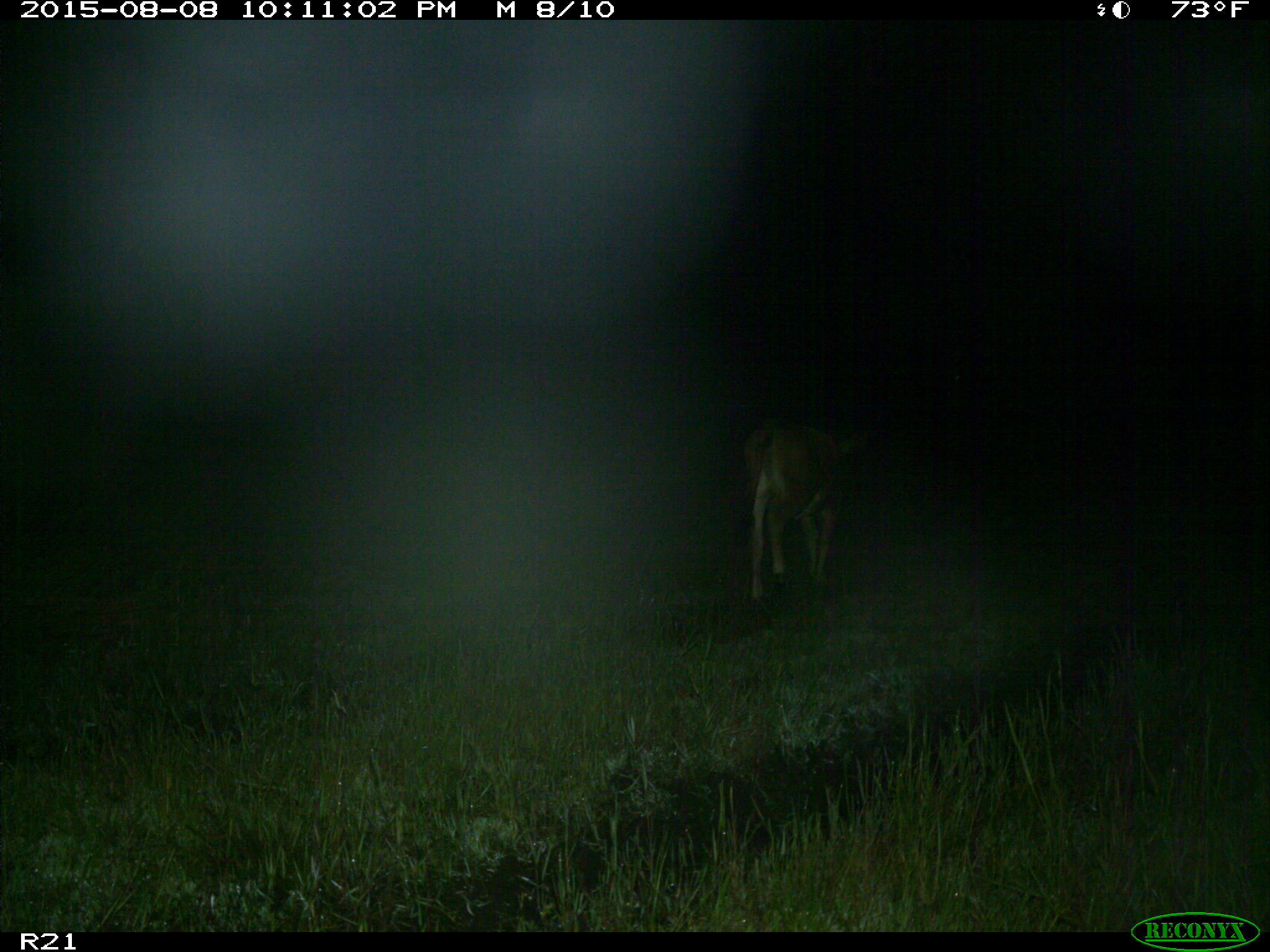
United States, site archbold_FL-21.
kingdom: Animalia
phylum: Chordata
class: Mammalia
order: Artiodactyla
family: Bovidae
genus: Bos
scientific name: Bos taurus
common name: domestic cow